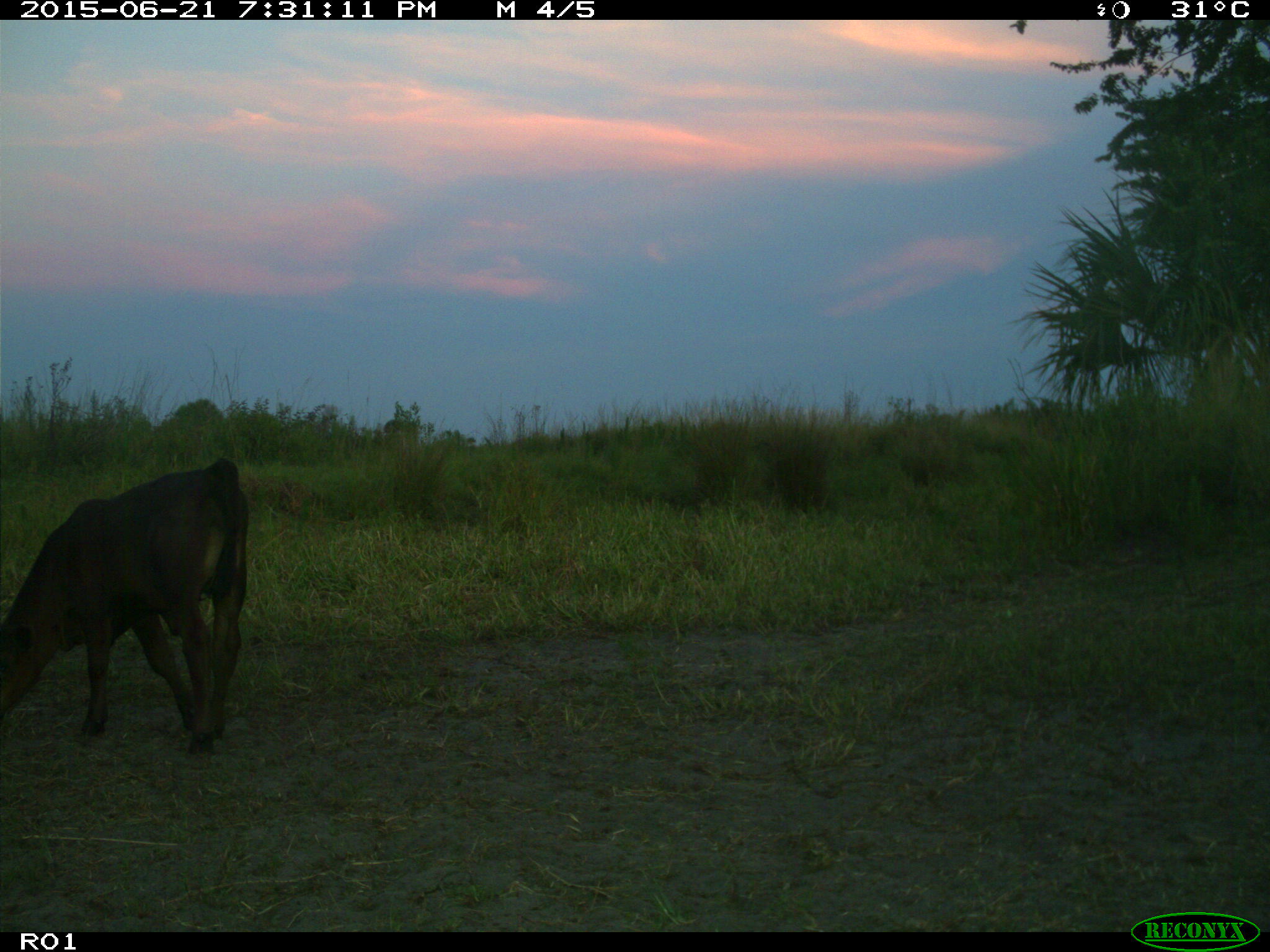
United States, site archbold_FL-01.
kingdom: Animalia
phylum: Chordata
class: Mammalia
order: Artiodactyla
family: Bovidae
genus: Bos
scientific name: Bos taurus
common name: domestic cow